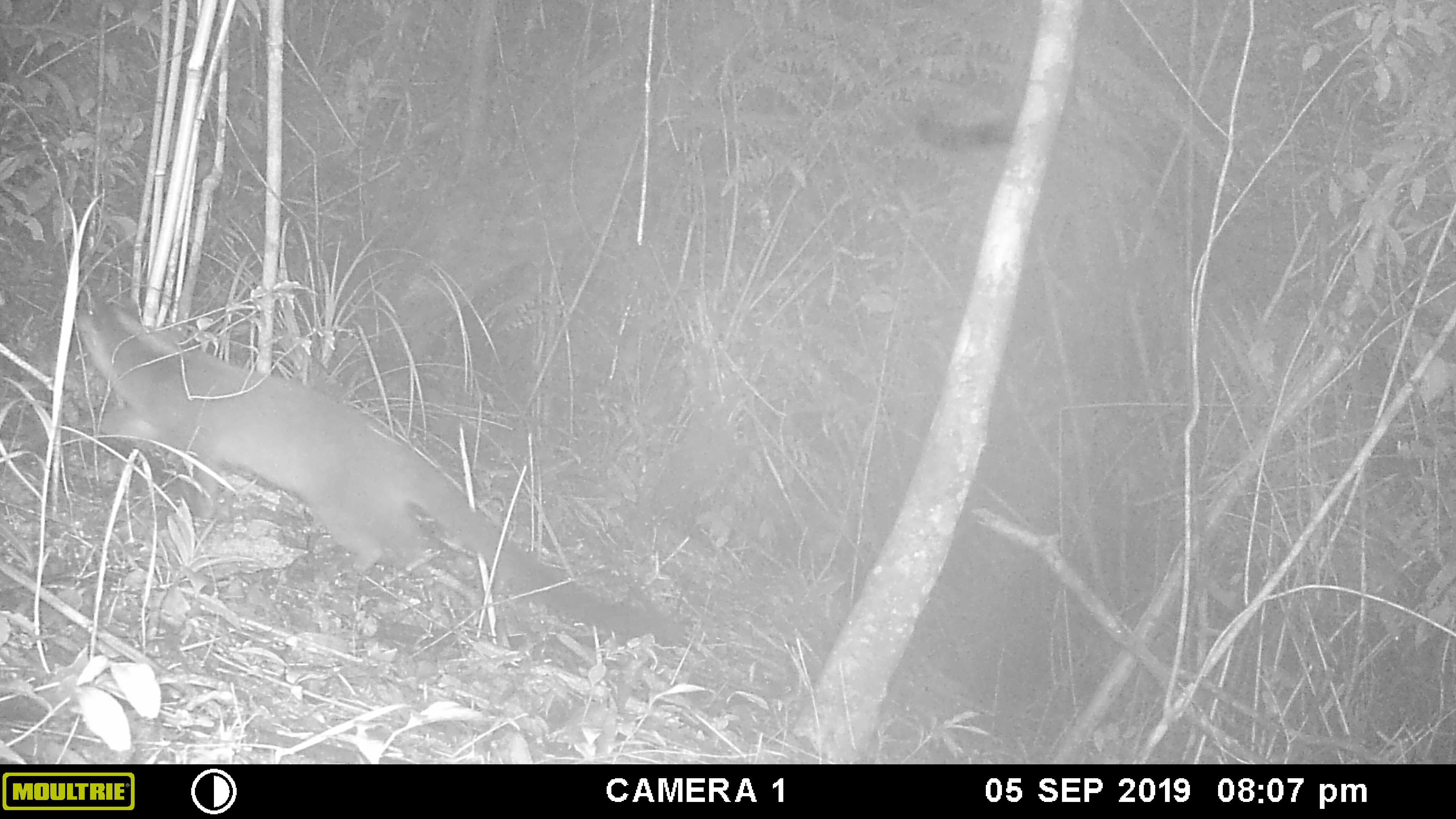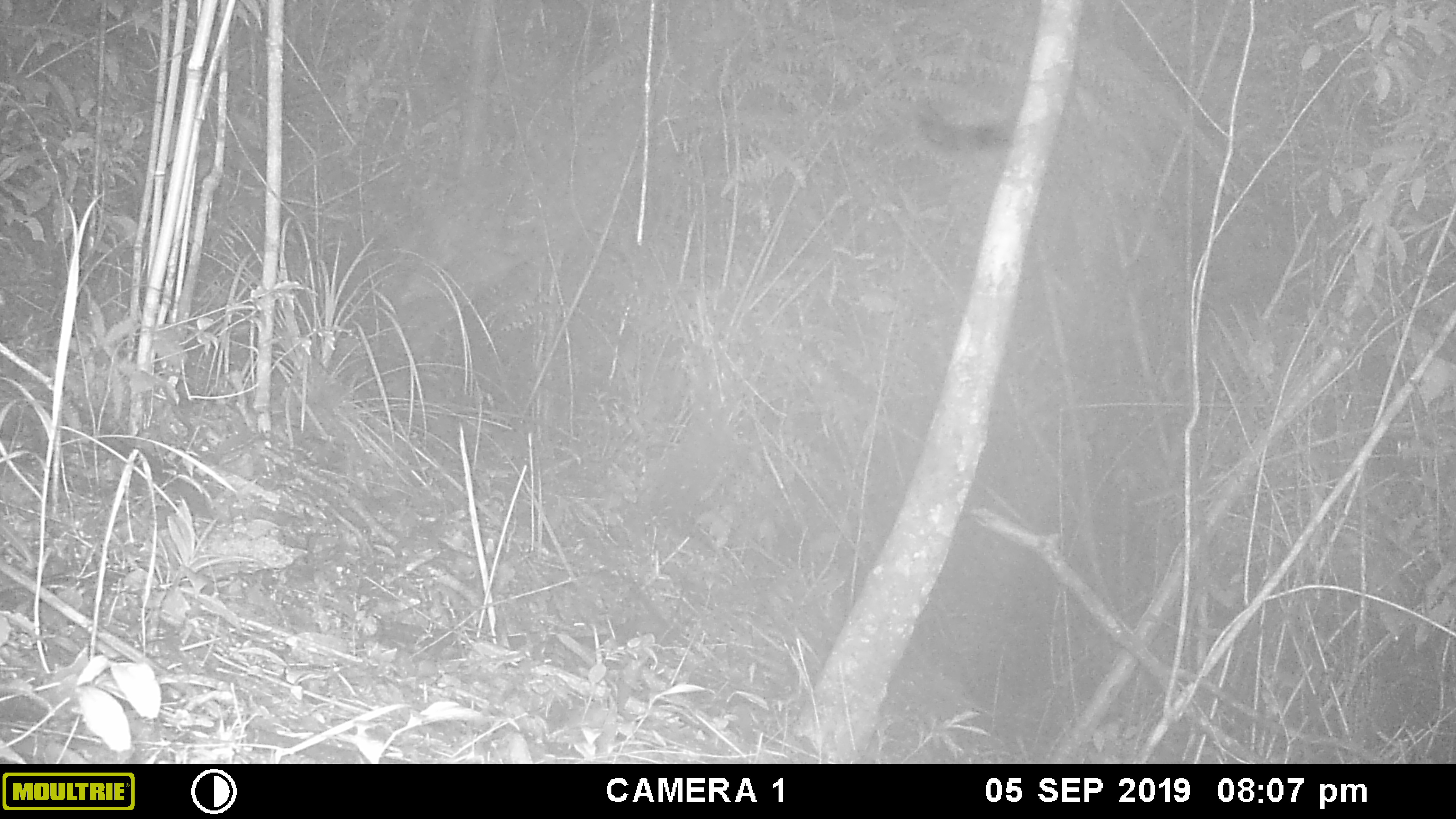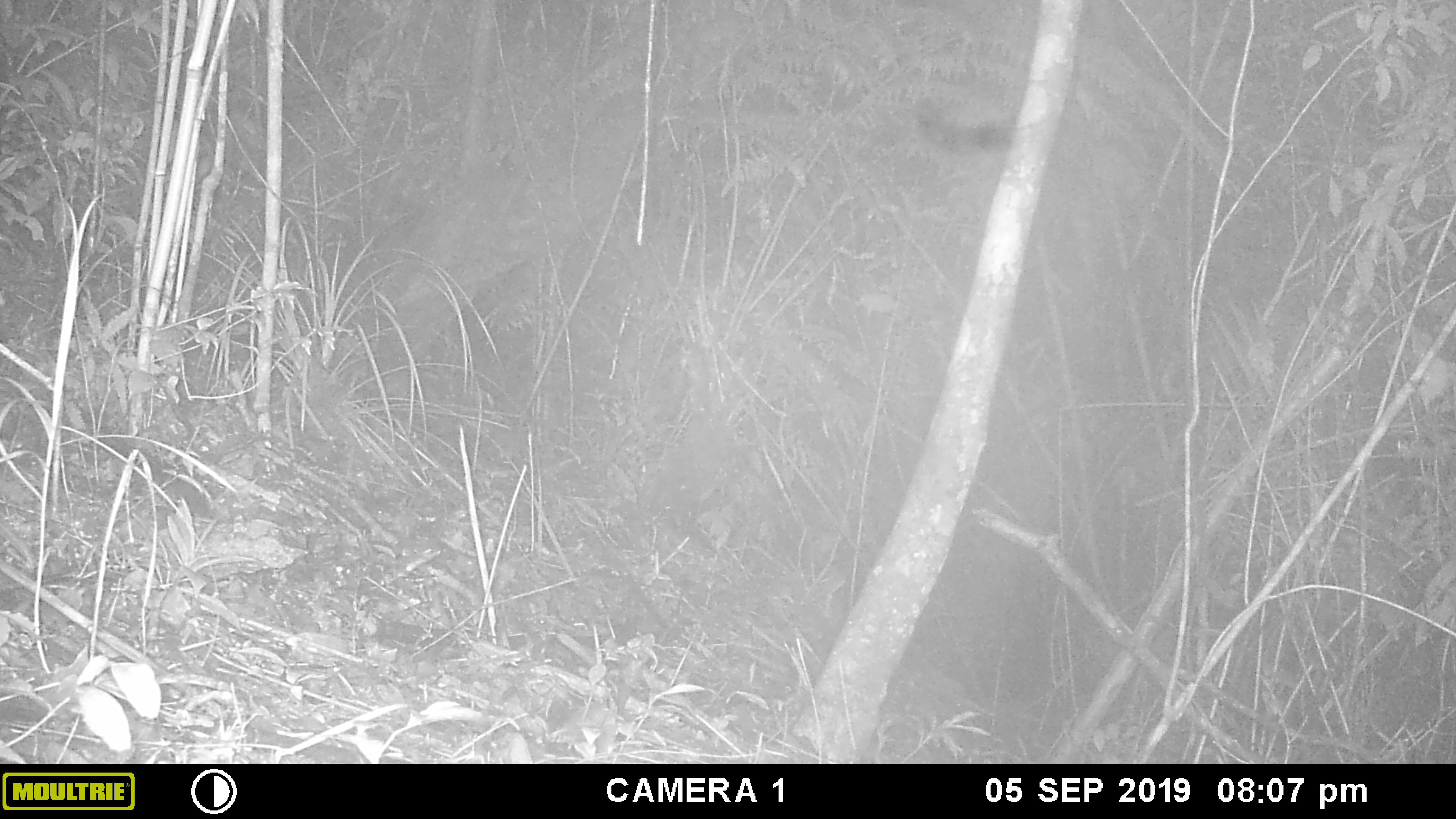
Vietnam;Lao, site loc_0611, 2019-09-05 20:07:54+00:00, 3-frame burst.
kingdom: Animalia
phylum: Chordata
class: Mammalia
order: Carnivora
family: Viverridae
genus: Paguma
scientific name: Paguma larvata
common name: masked palm civet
Masked palm civet (Paguma larvata). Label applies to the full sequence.